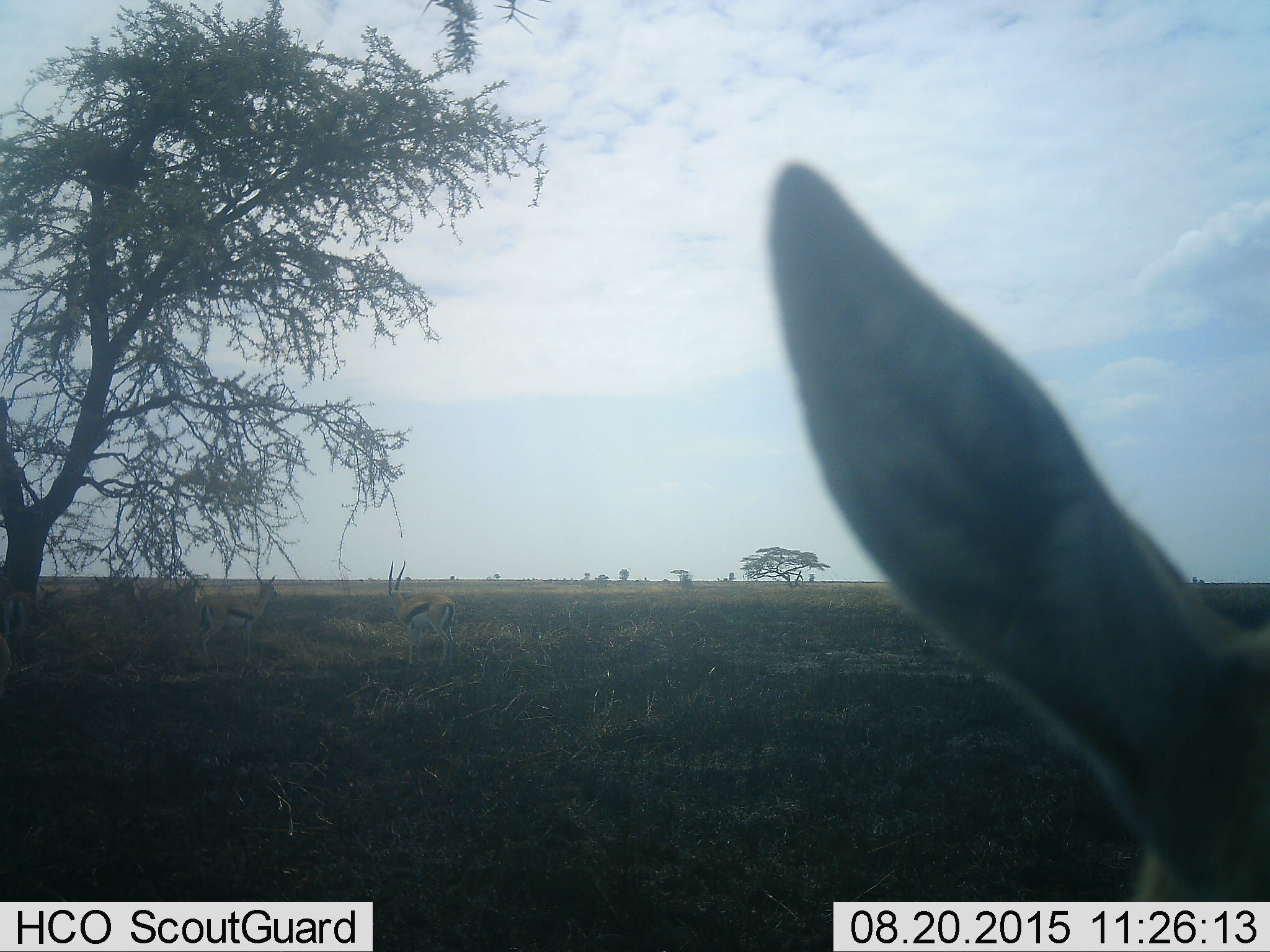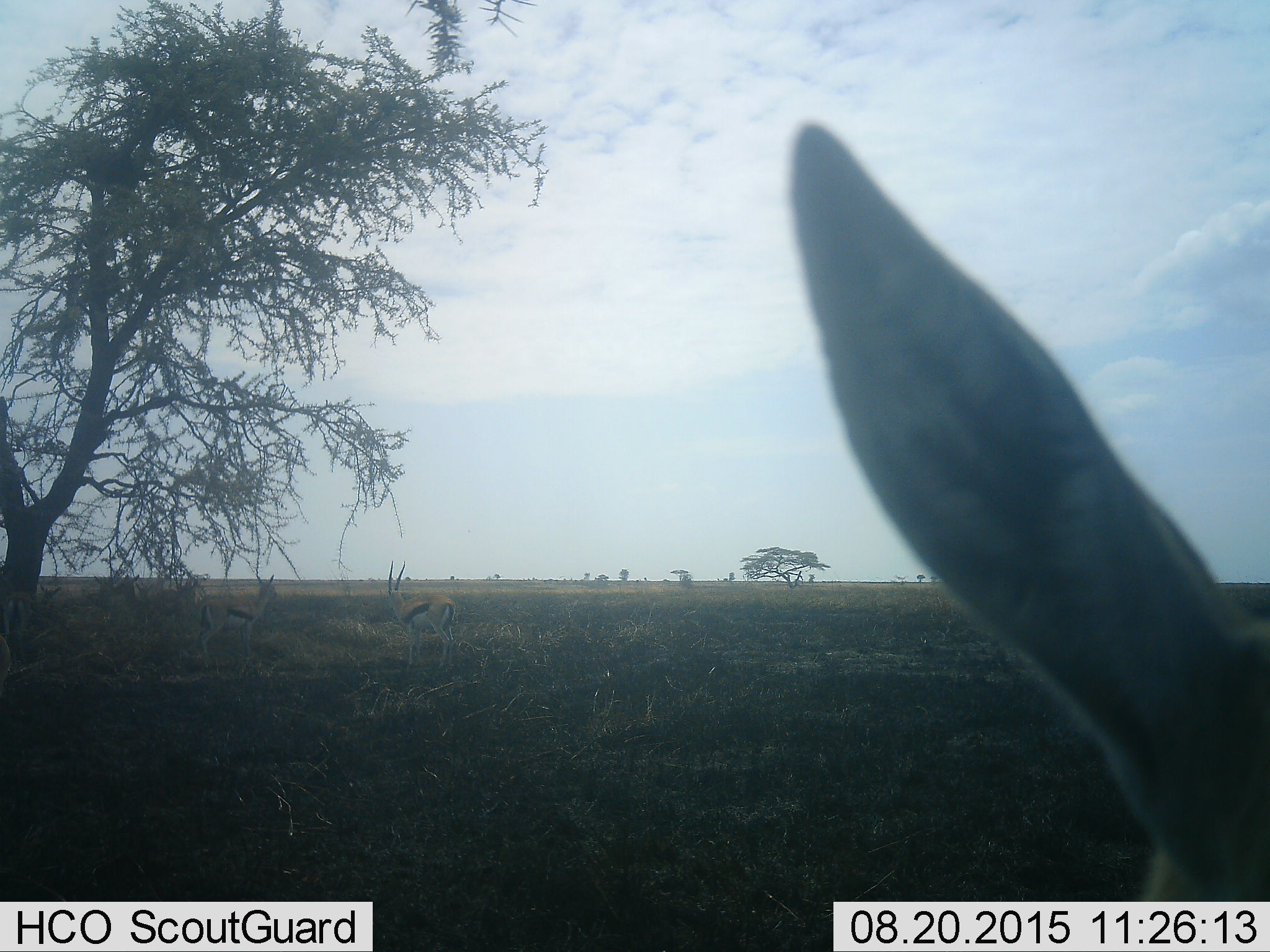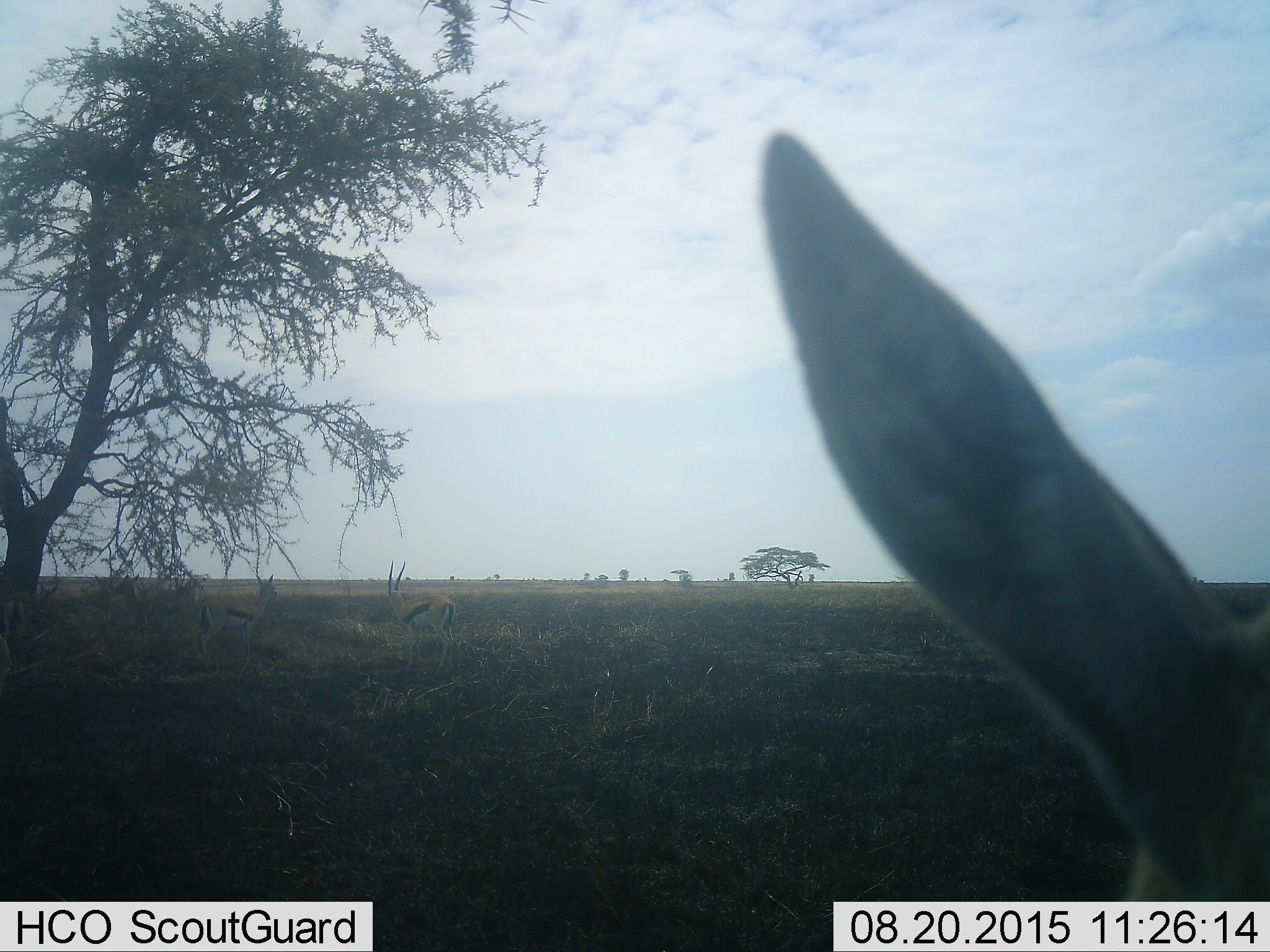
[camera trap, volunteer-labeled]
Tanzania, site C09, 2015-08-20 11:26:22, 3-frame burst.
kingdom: Animalia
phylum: Chordata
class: Mammalia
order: Artiodactyla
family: Bovidae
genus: Eudorcas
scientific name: Eudorcas thomsonii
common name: thomson's gazelle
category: gazellethomsons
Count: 6.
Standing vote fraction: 100%.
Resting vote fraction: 9%.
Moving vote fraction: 9%.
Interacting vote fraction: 0%.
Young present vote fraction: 9%.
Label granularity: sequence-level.